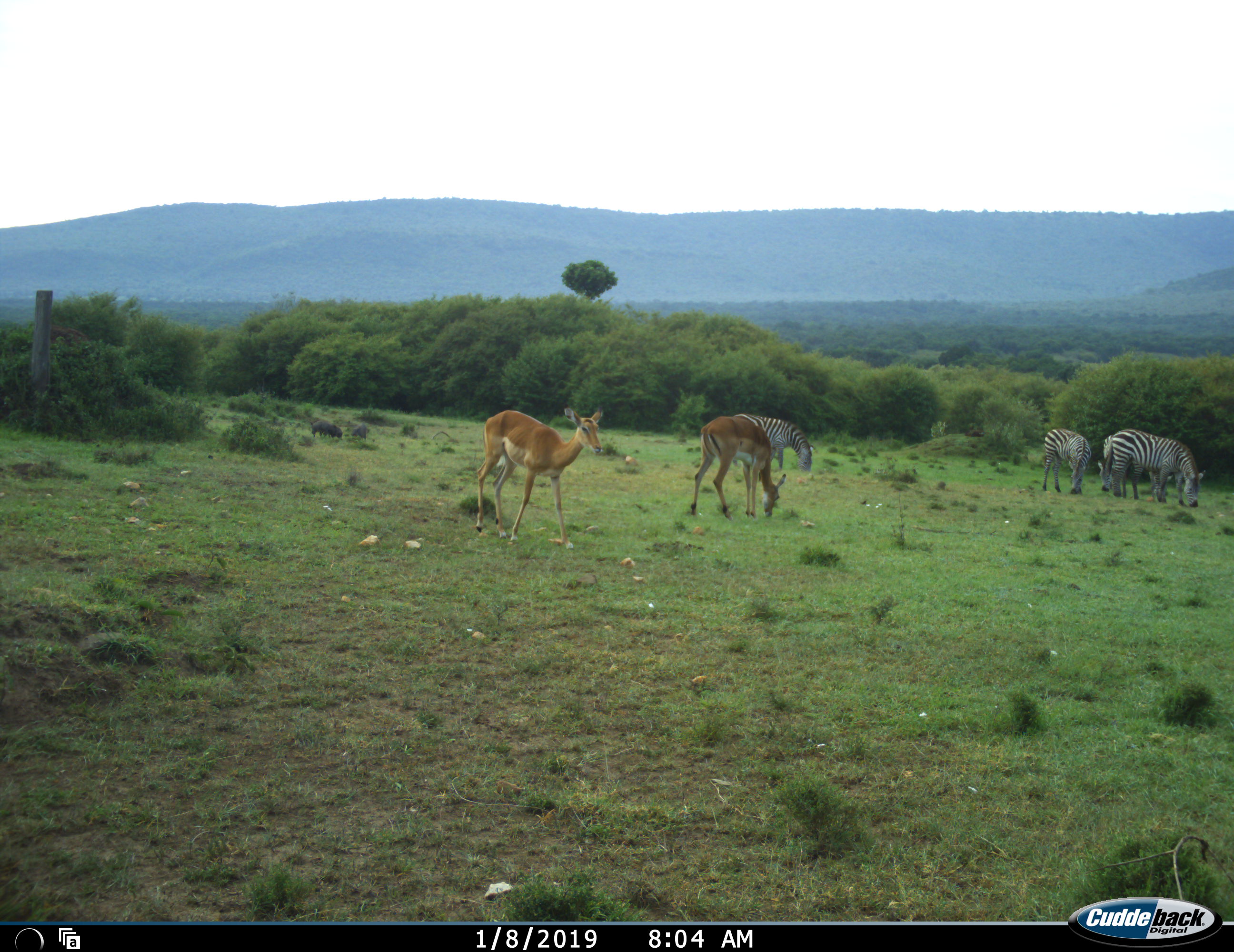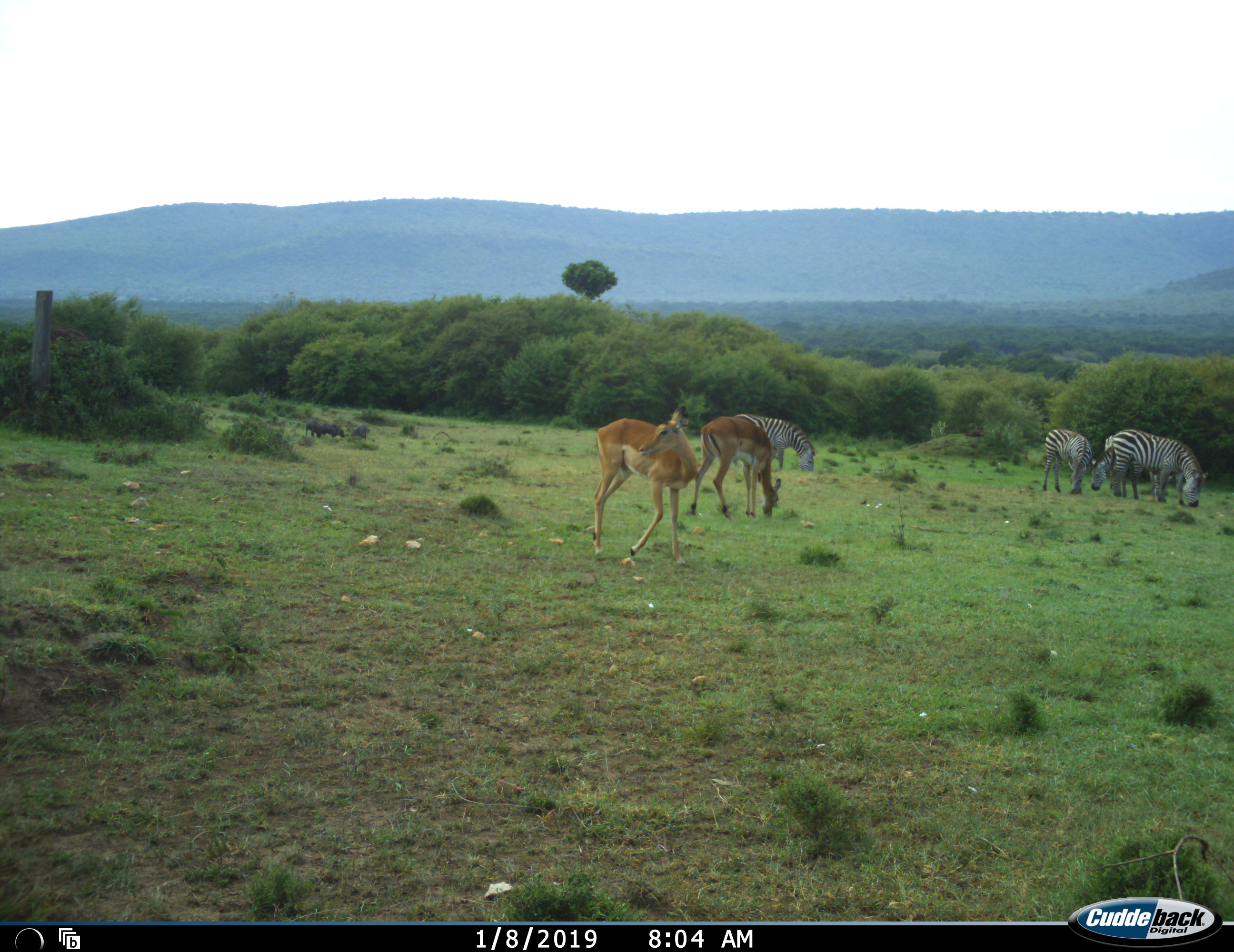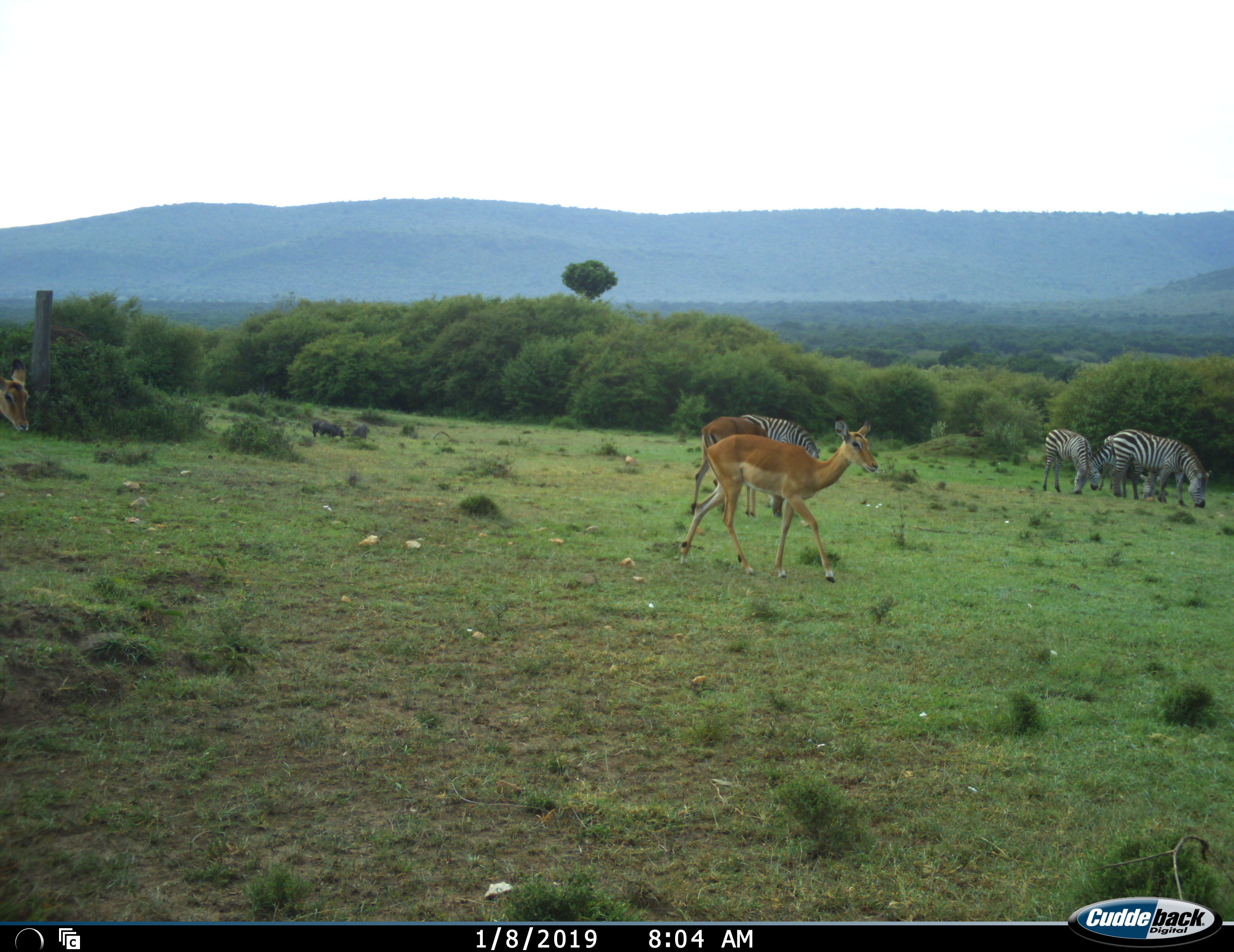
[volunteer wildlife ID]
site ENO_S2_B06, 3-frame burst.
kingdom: Animalia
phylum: Chordata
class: Mammalia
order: Artiodactyla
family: Bovidae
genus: Aepyceros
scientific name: Aepyceros melampus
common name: impala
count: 3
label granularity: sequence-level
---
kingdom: Animalia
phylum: Chordata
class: Mammalia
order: Perissodactyla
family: Equidae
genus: Equus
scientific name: Equus quagga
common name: plains zebra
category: zebraplains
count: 4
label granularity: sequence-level